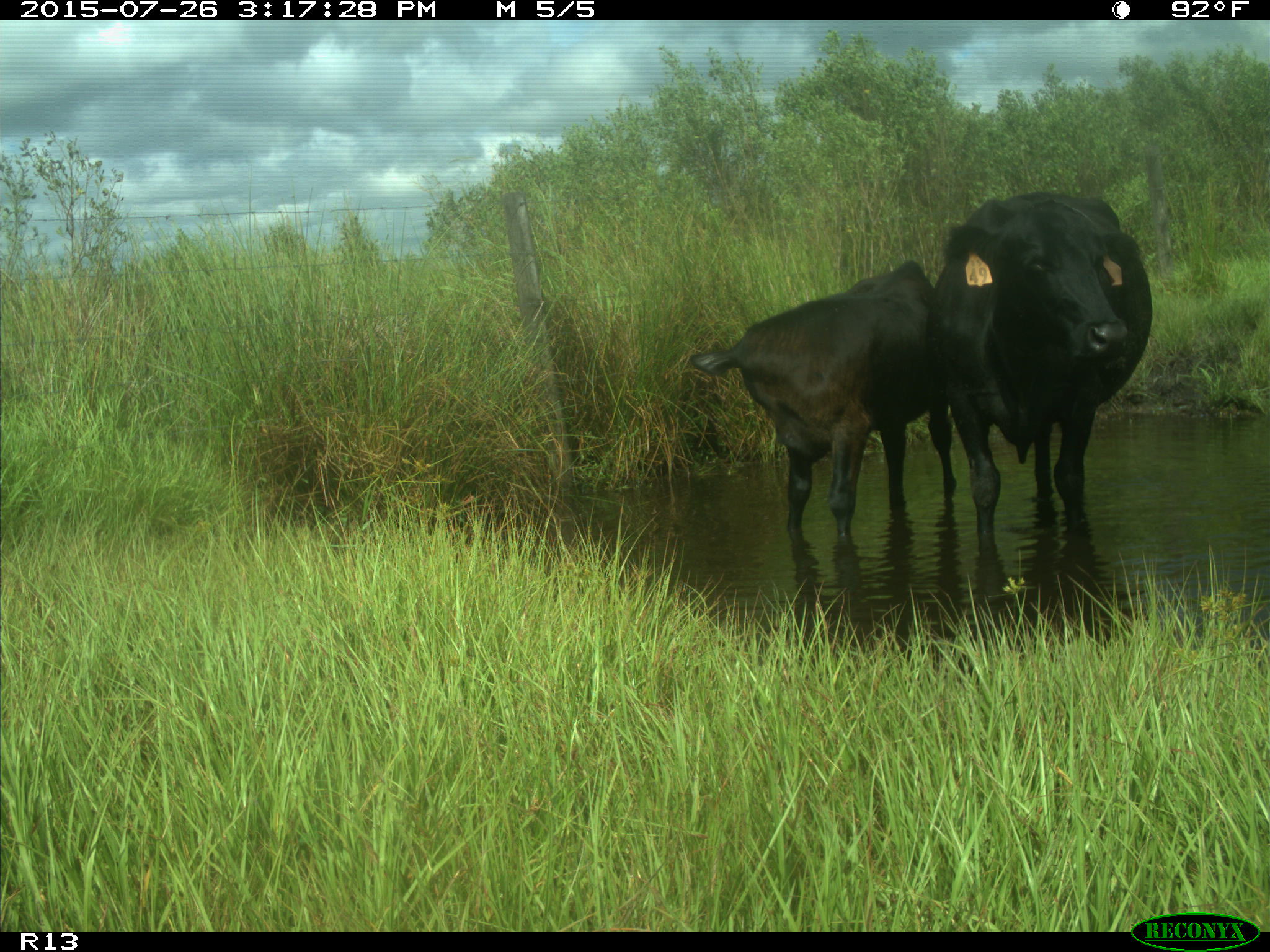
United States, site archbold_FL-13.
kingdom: Animalia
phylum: Chordata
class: Mammalia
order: Artiodactyla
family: Bovidae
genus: Bos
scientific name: Bos taurus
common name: domestic cow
Bos taurus (domestic cow).